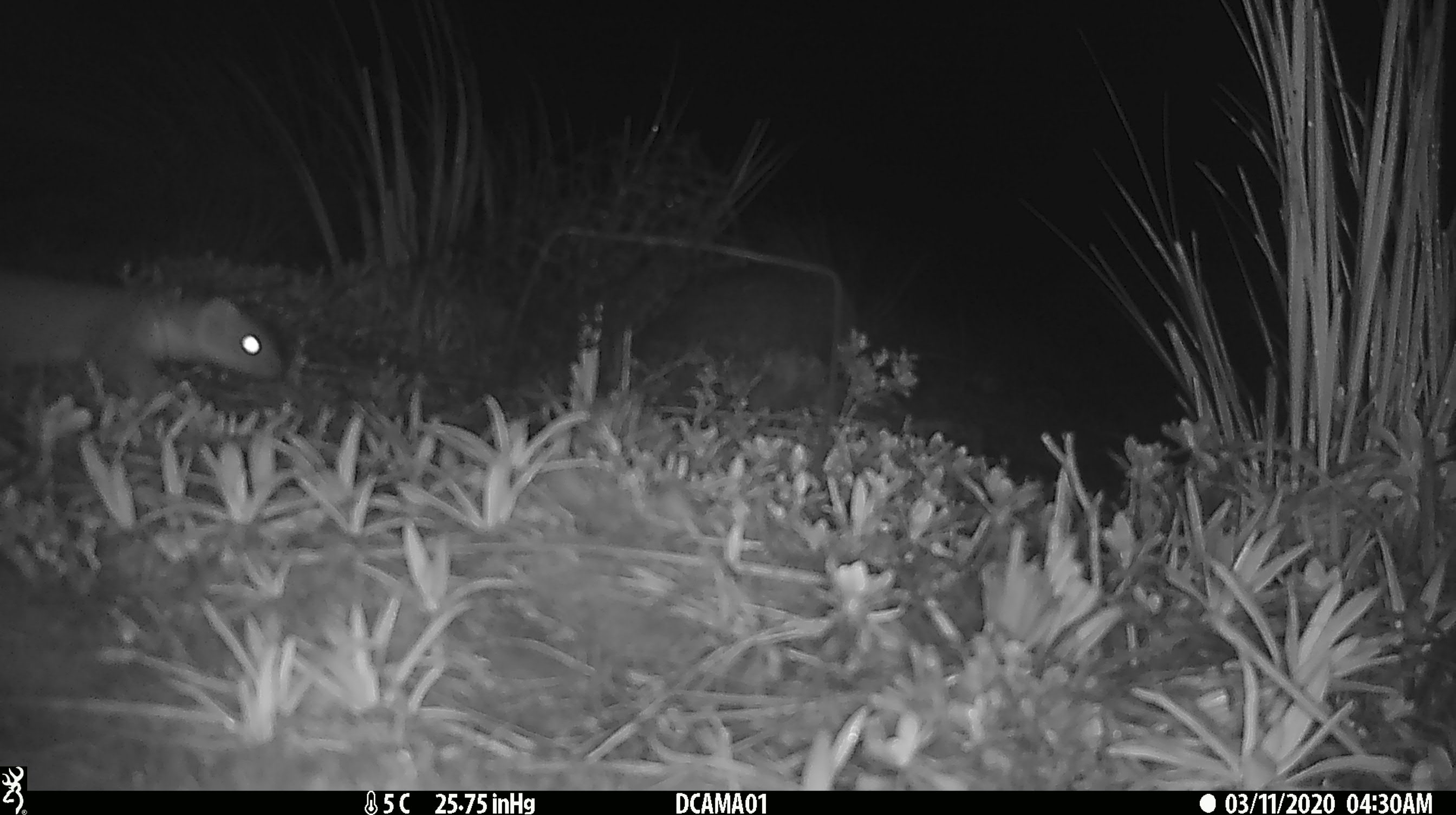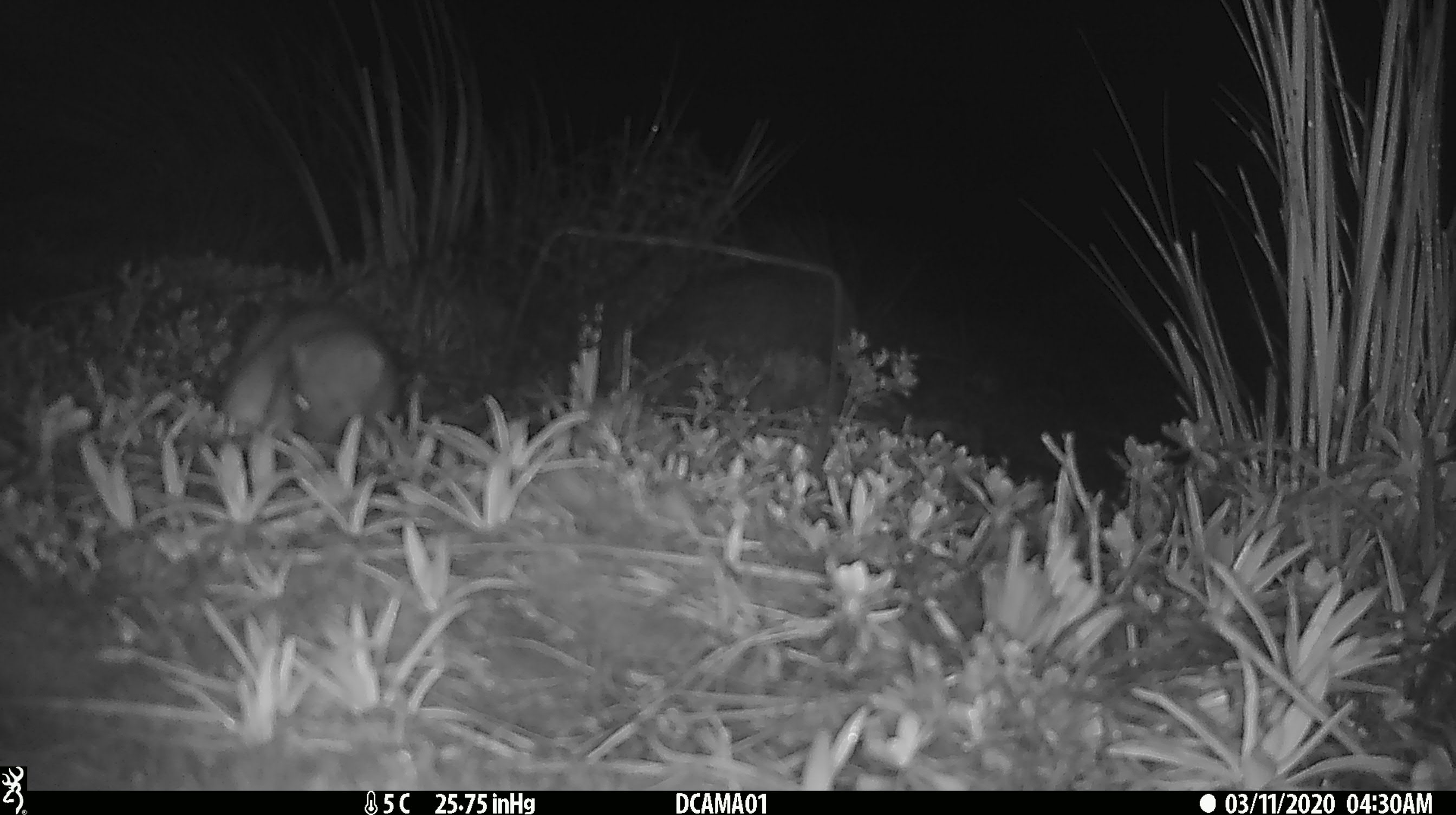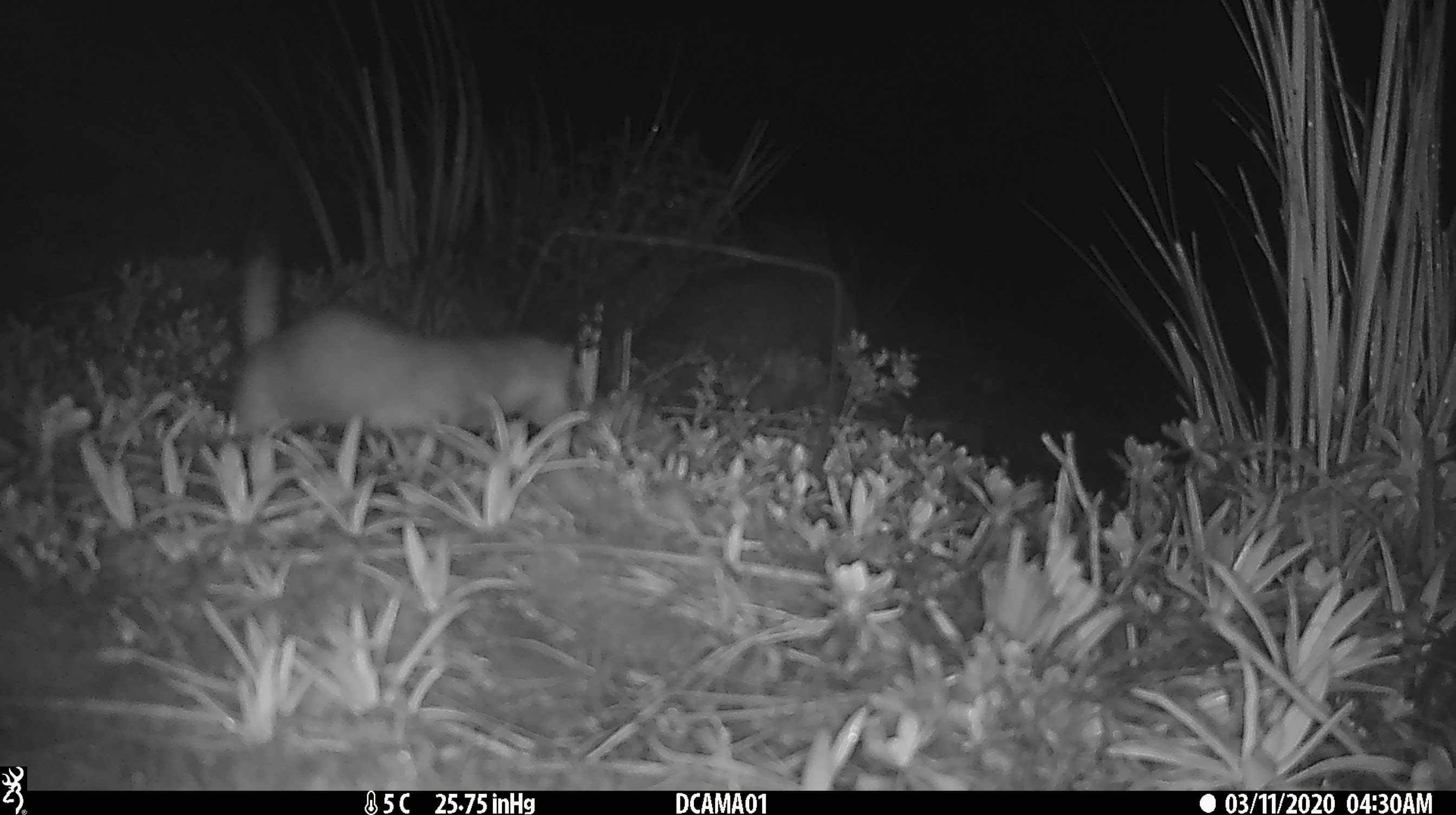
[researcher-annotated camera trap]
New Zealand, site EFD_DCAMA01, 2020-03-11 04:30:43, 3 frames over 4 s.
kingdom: Animalia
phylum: Chordata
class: Mammalia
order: Carnivora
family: Mustelidae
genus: Mustela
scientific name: Mustela erminea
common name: stoat